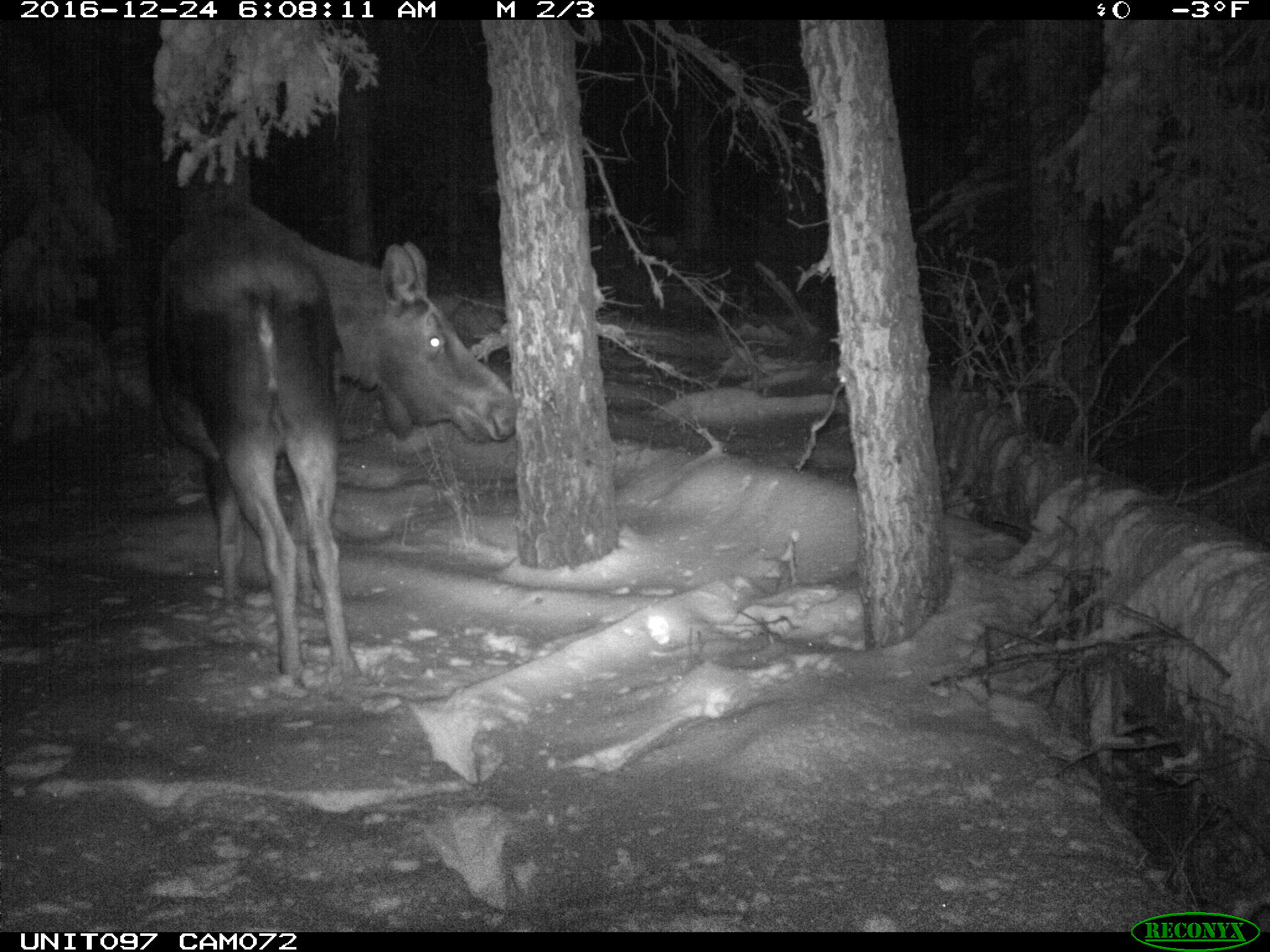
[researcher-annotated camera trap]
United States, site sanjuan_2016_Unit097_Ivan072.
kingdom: Animalia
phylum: Chordata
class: Mammalia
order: Artiodactyla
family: Cervidae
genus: Alces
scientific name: Alces alces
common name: moose